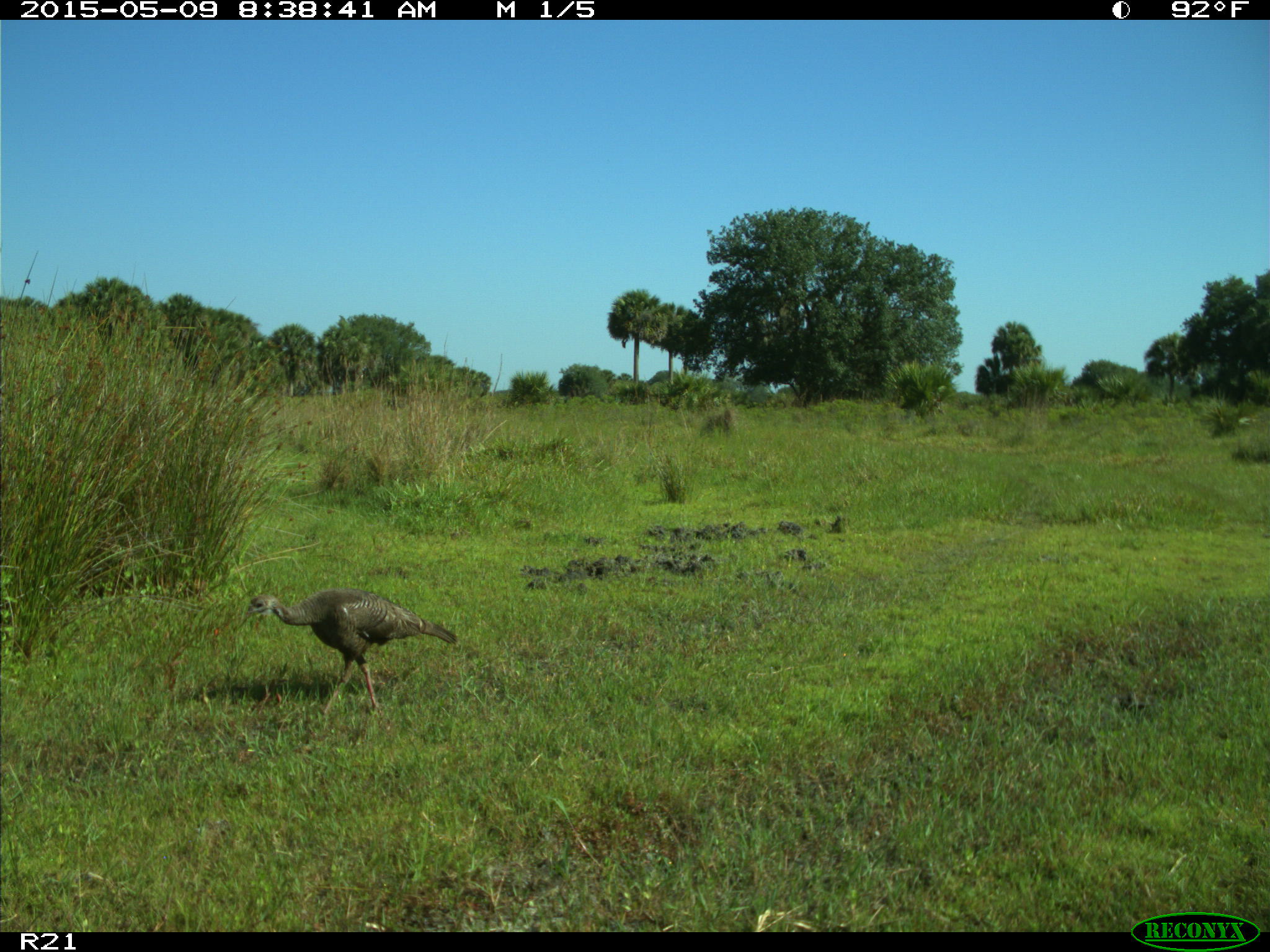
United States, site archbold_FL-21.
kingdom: Animalia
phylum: Chordata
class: Aves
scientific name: Aves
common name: birds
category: unidentified bird